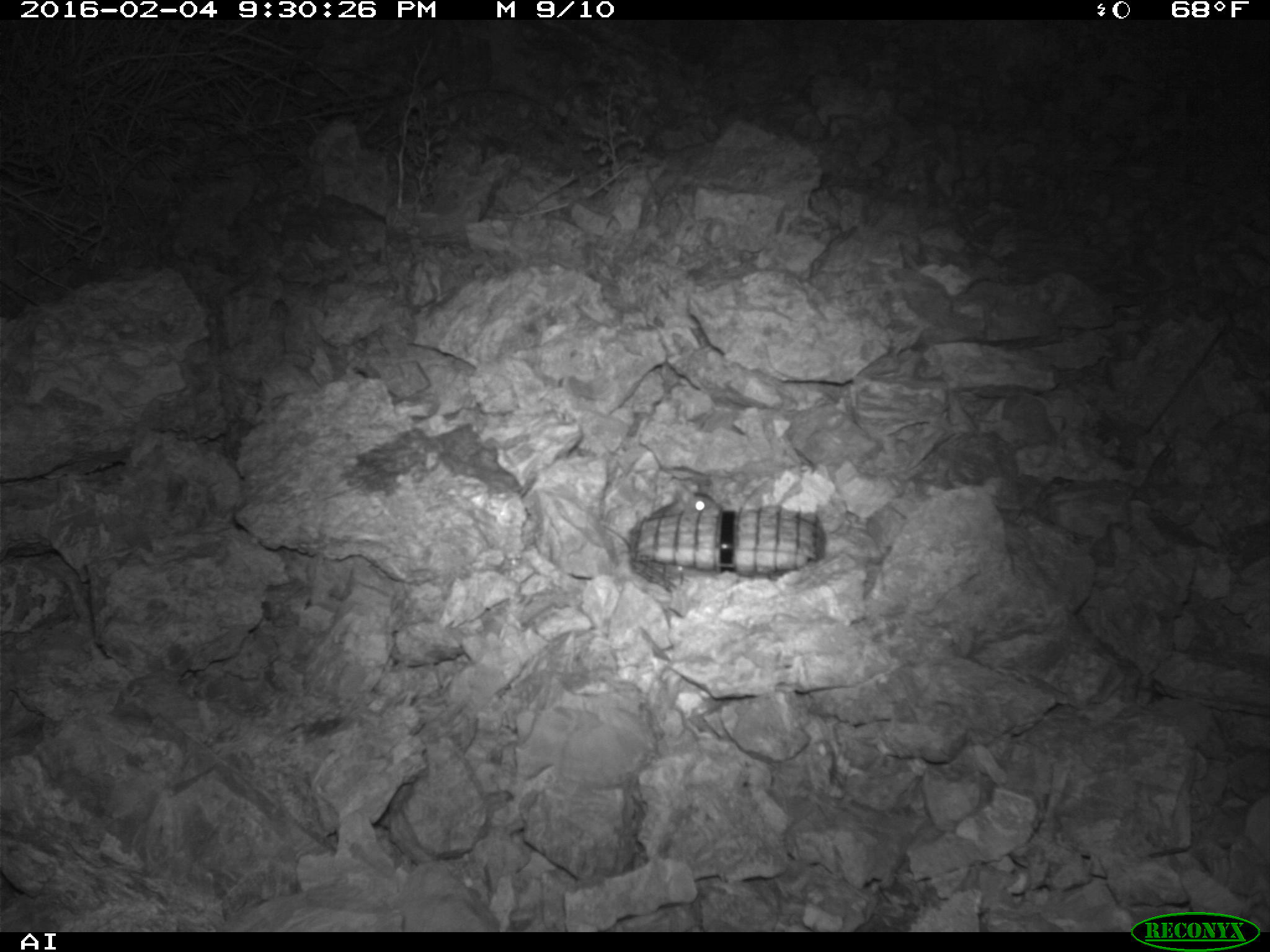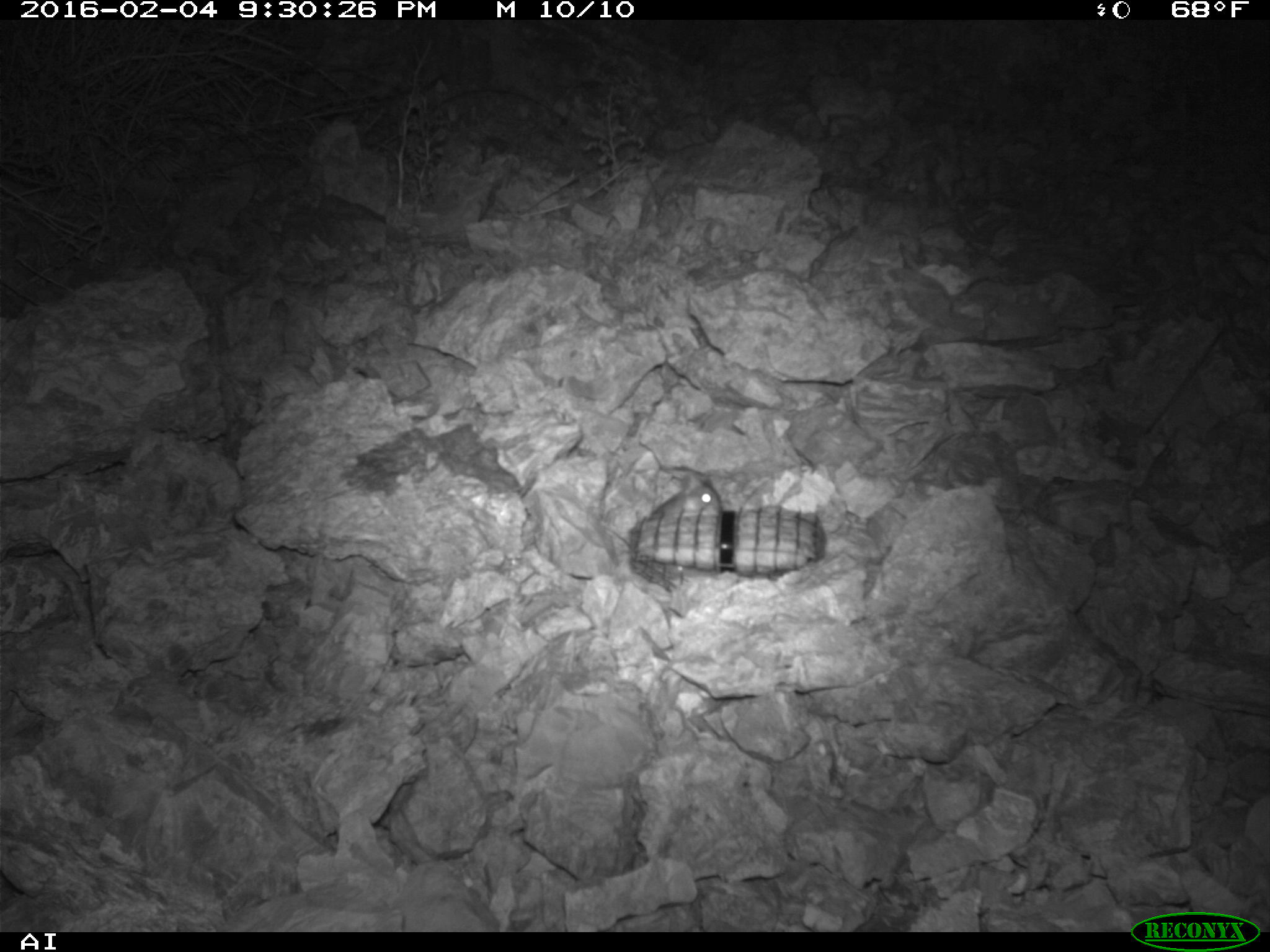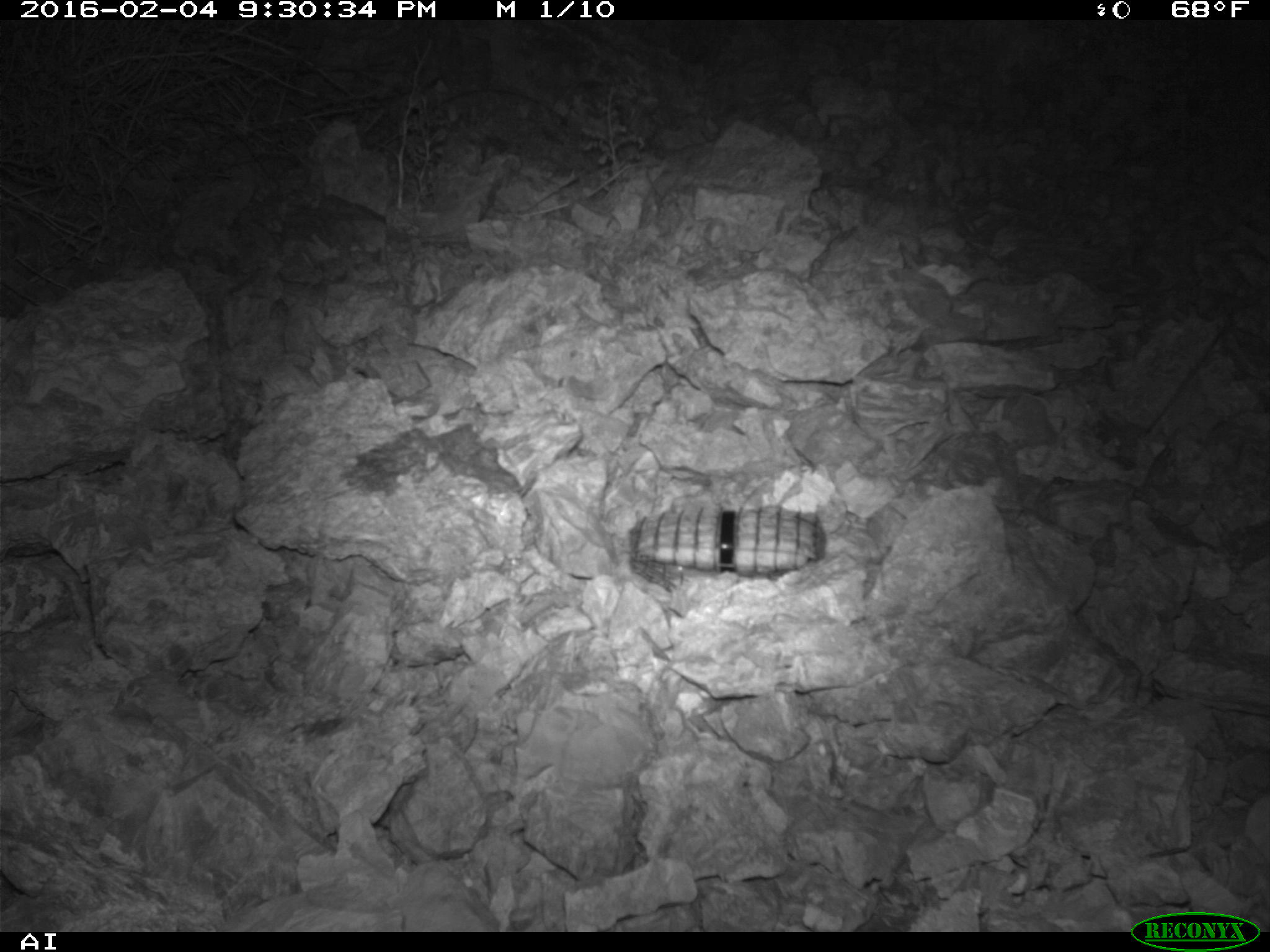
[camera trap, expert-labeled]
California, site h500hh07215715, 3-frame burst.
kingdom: Animalia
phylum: Chordata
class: Mammalia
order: Rodentia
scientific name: Rodentia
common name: rodent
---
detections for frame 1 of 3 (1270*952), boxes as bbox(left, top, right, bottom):
rodent: bbox(634, 485, 724, 521)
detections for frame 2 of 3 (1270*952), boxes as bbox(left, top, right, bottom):
rodent: bbox(651, 473, 722, 517)